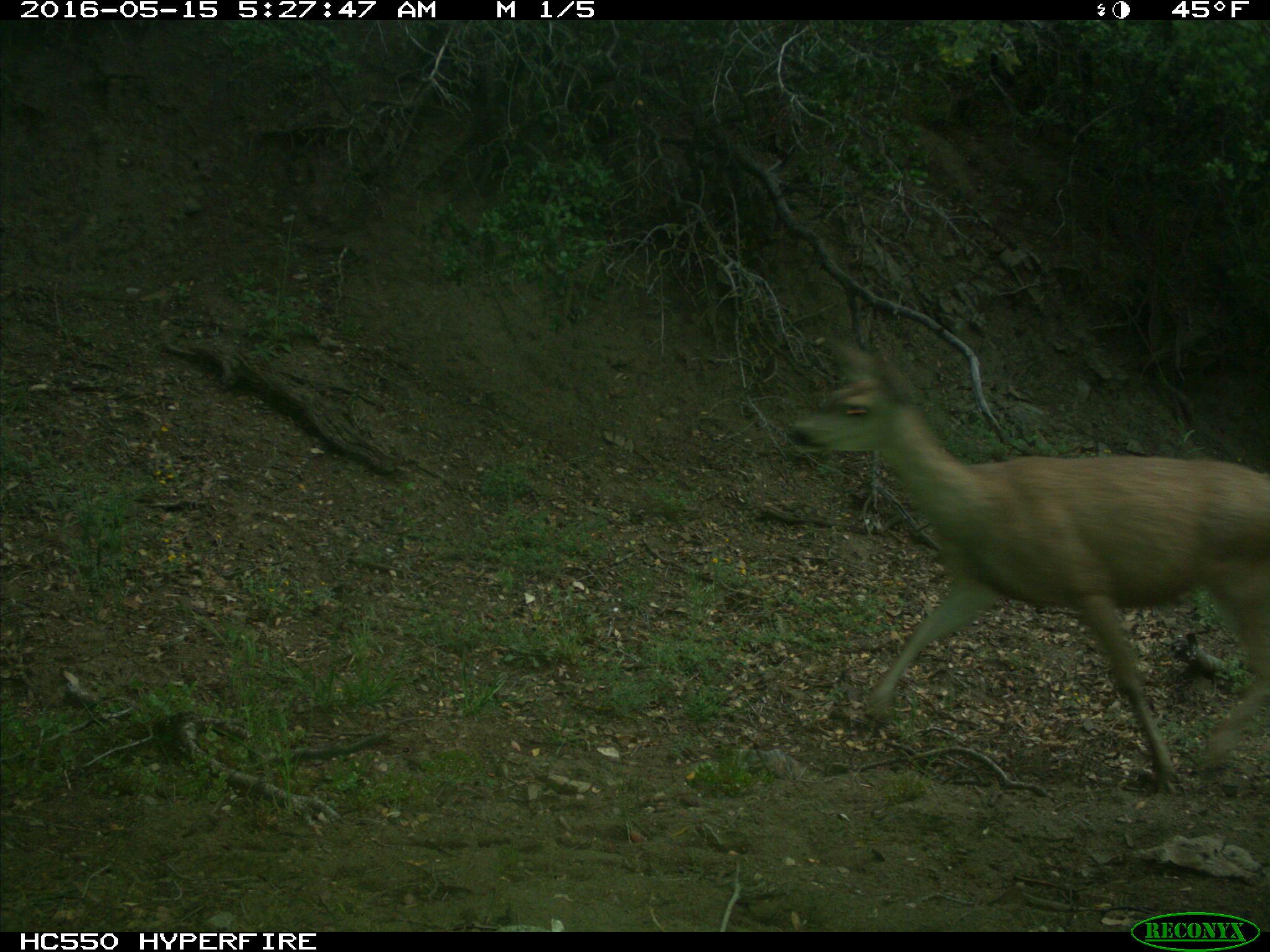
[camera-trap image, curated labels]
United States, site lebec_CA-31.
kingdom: Animalia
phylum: Chordata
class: Mammalia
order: Artiodactyla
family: Cervidae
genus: Odocoileus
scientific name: Odocoileus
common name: deer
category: unidentified deer